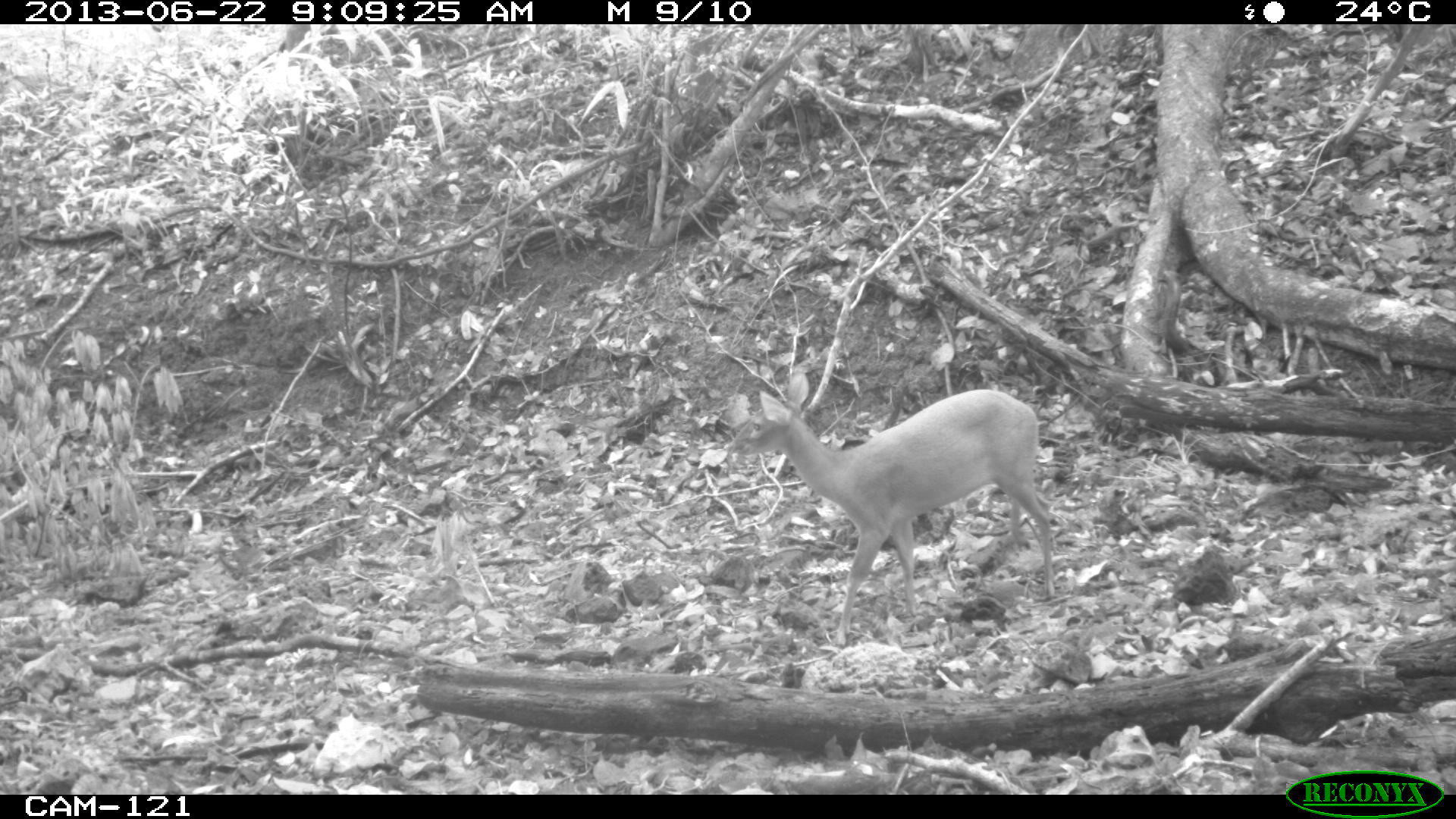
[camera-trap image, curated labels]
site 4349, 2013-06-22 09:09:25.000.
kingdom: Animalia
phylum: Chordata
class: Mammalia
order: Artiodactyla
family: Cervidae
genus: Mazama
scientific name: Mazama temama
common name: central american red brocket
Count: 1.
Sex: female.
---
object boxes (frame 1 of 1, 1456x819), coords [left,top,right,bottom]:
mazama temama: [726,370,1056,648]